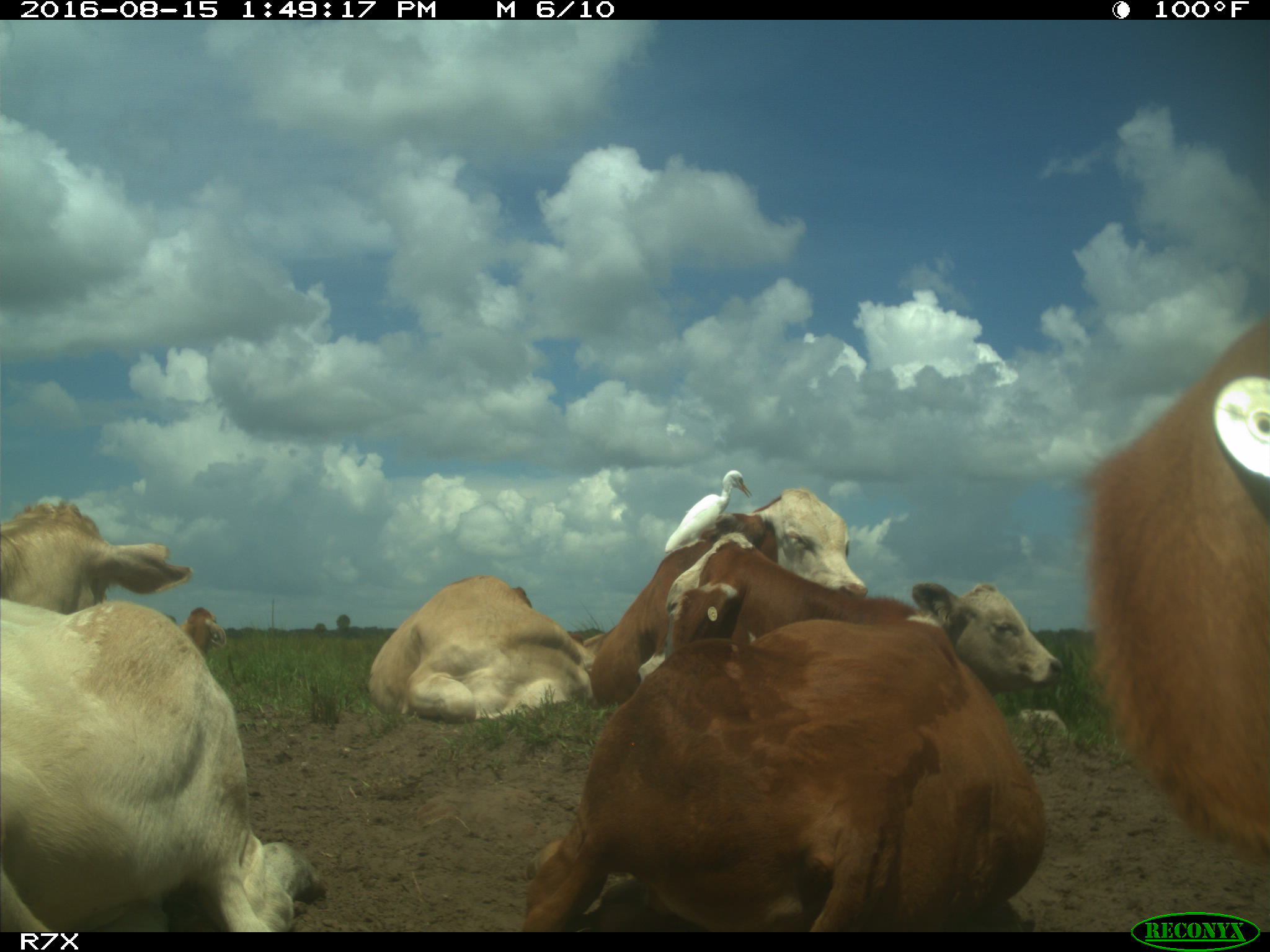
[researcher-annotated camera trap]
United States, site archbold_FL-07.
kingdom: Animalia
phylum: Chordata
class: Mammalia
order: Artiodactyla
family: Bovidae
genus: Bos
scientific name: Bos taurus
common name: domestic cow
Bos taurus (domestic cow).